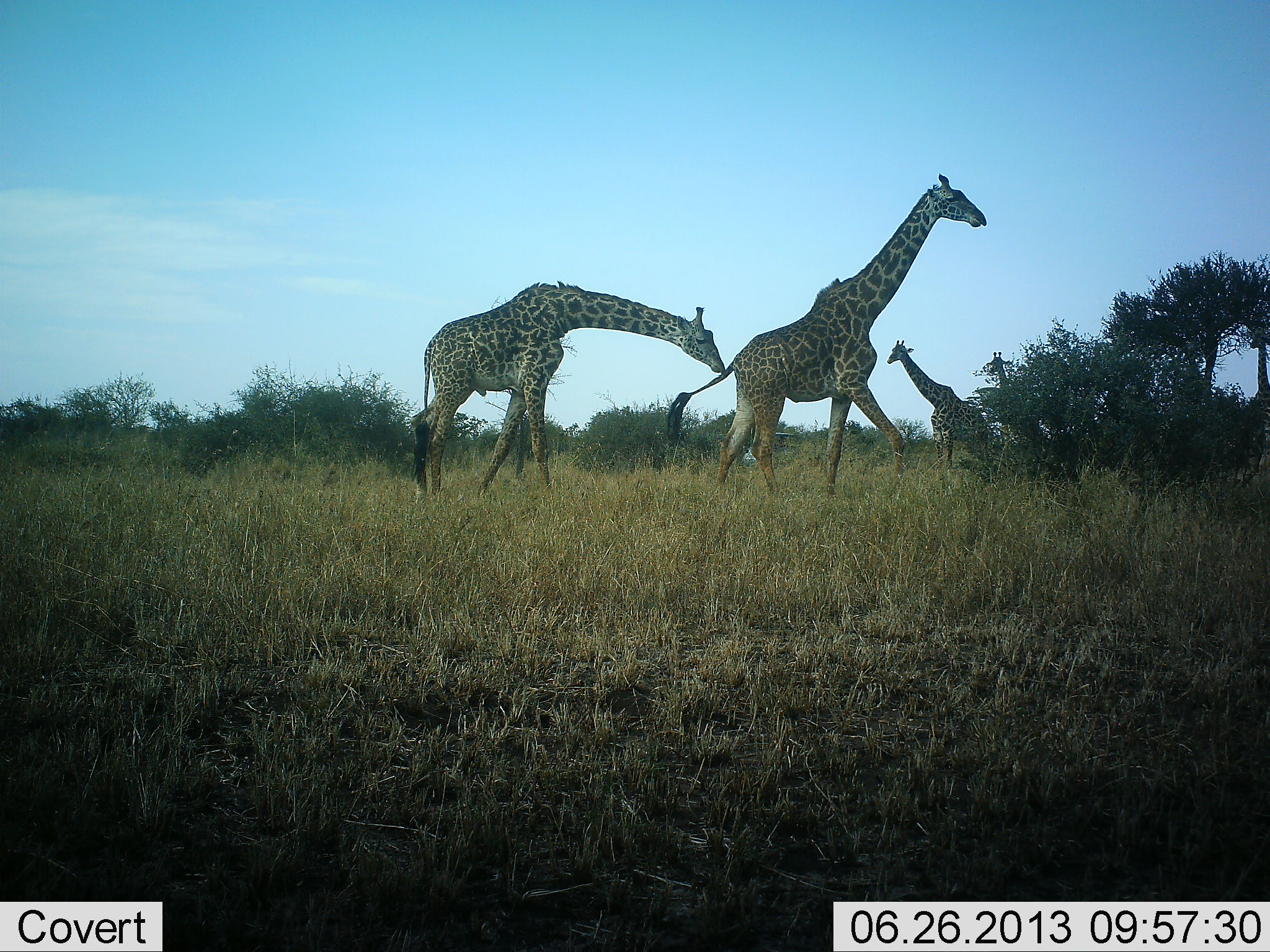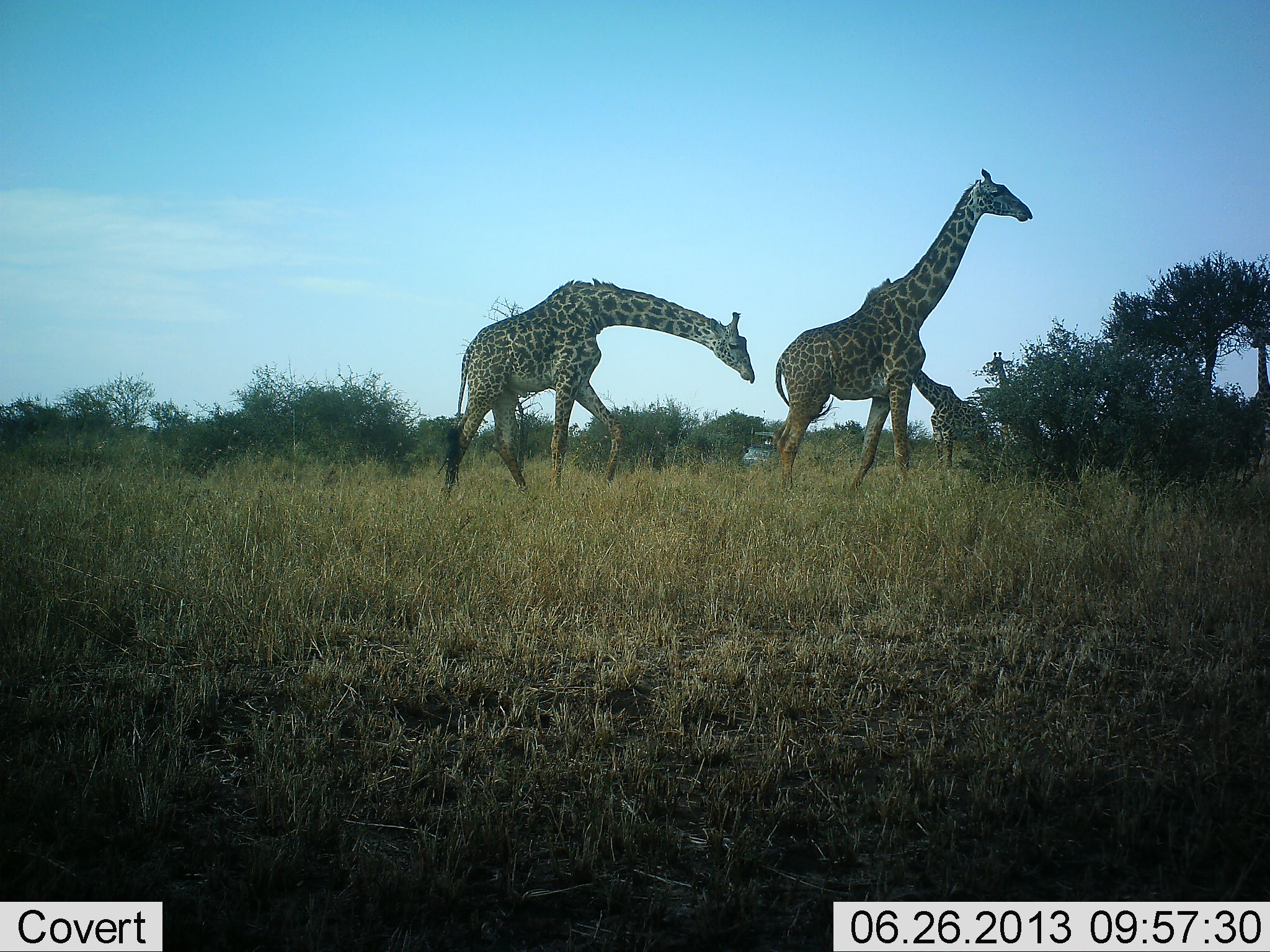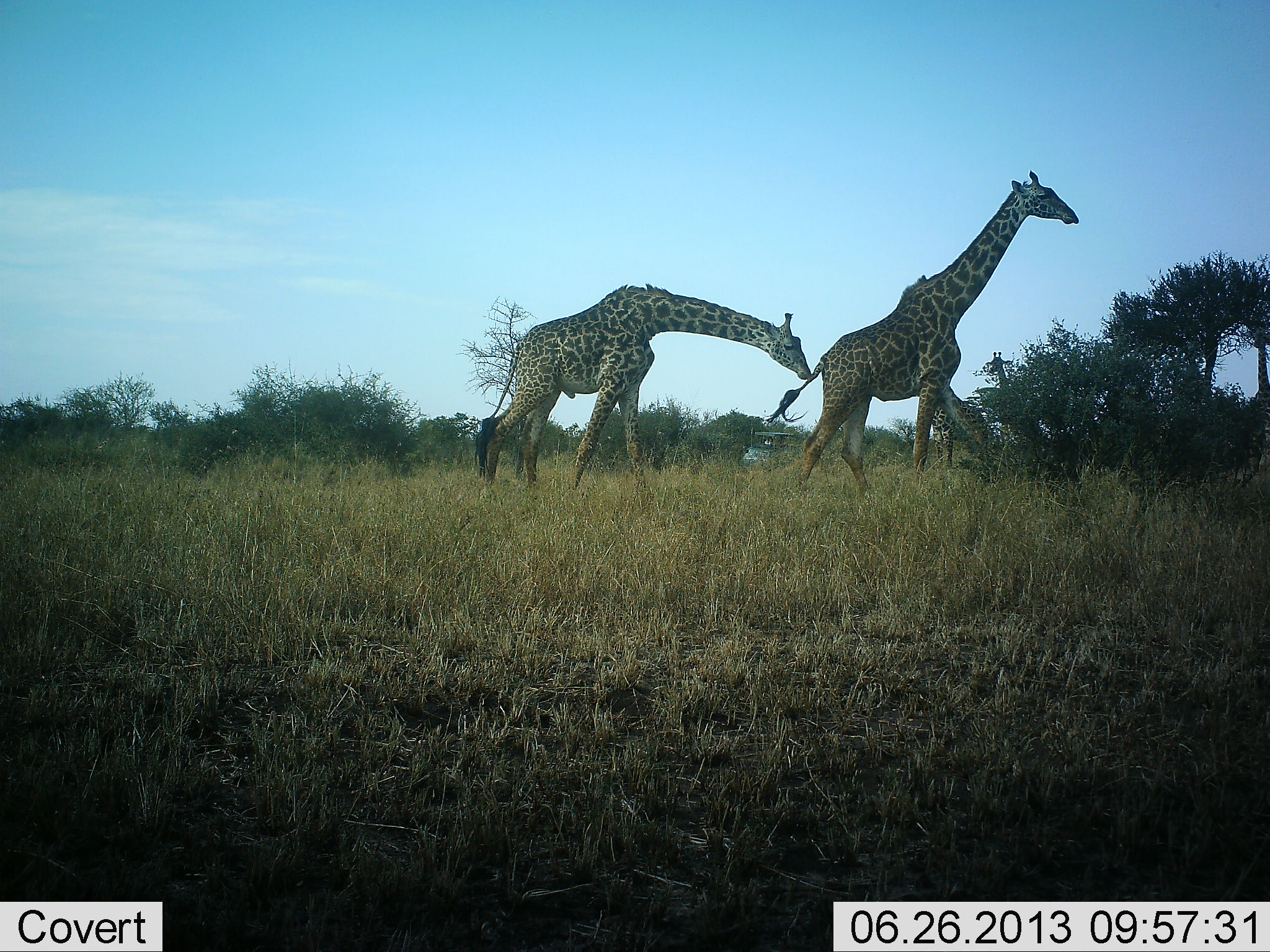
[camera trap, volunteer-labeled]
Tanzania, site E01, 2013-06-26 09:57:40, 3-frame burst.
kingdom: Animalia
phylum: Chordata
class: Mammalia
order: Artiodactyla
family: Giraffidae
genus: Giraffa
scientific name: Giraffa camelopardalis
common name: giraffe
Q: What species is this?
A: Giraffe (Giraffa camelopardalis).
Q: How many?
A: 3.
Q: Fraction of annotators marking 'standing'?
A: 73%.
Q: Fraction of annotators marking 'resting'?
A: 0%.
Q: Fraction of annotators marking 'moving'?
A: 100%.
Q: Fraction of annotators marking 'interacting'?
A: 0%.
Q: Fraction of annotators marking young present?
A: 0%.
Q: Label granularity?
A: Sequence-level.